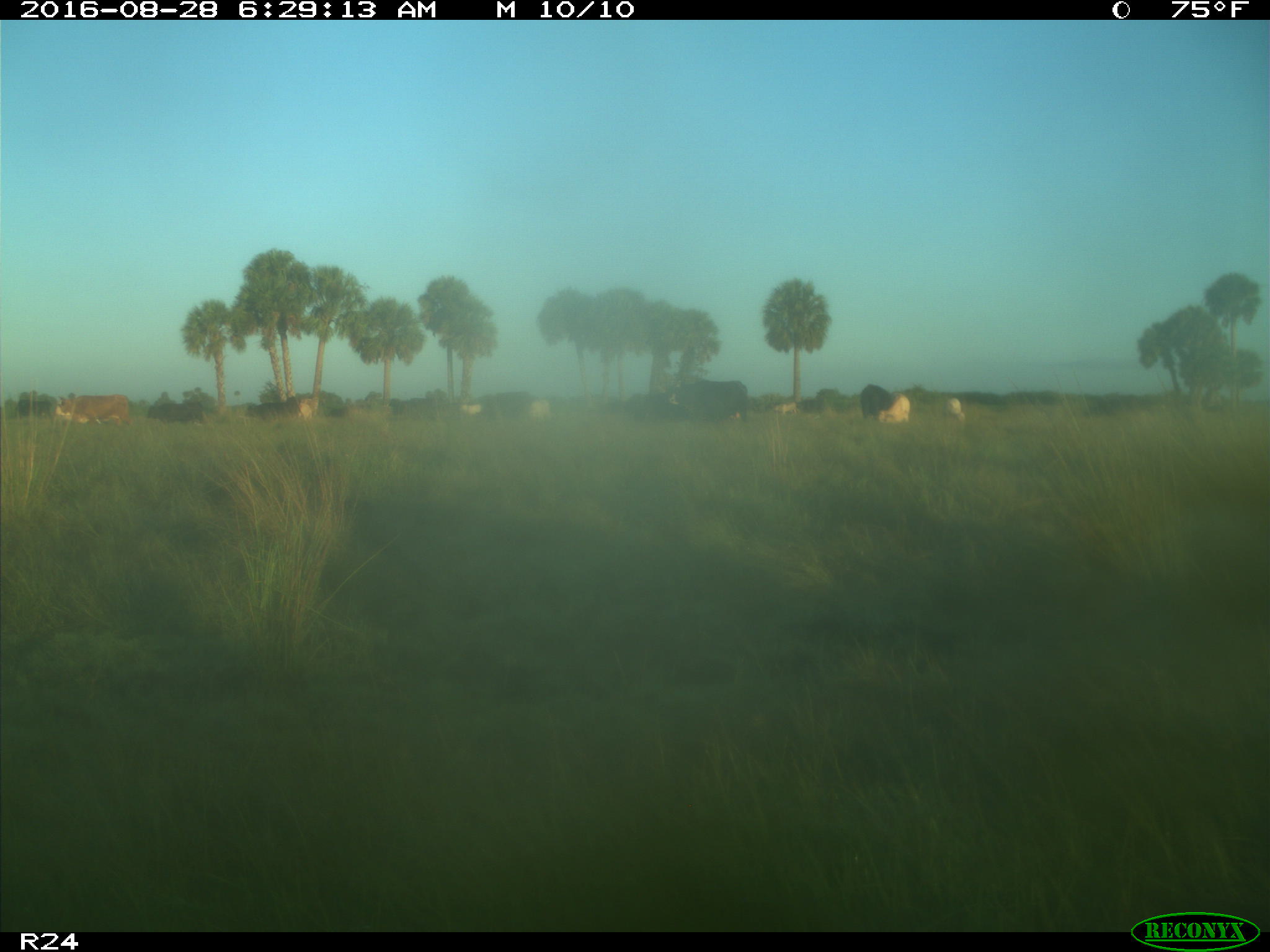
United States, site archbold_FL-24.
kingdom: Animalia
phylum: Chordata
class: Mammalia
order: Artiodactyla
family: Bovidae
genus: Bos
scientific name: Bos taurus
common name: domestic cow